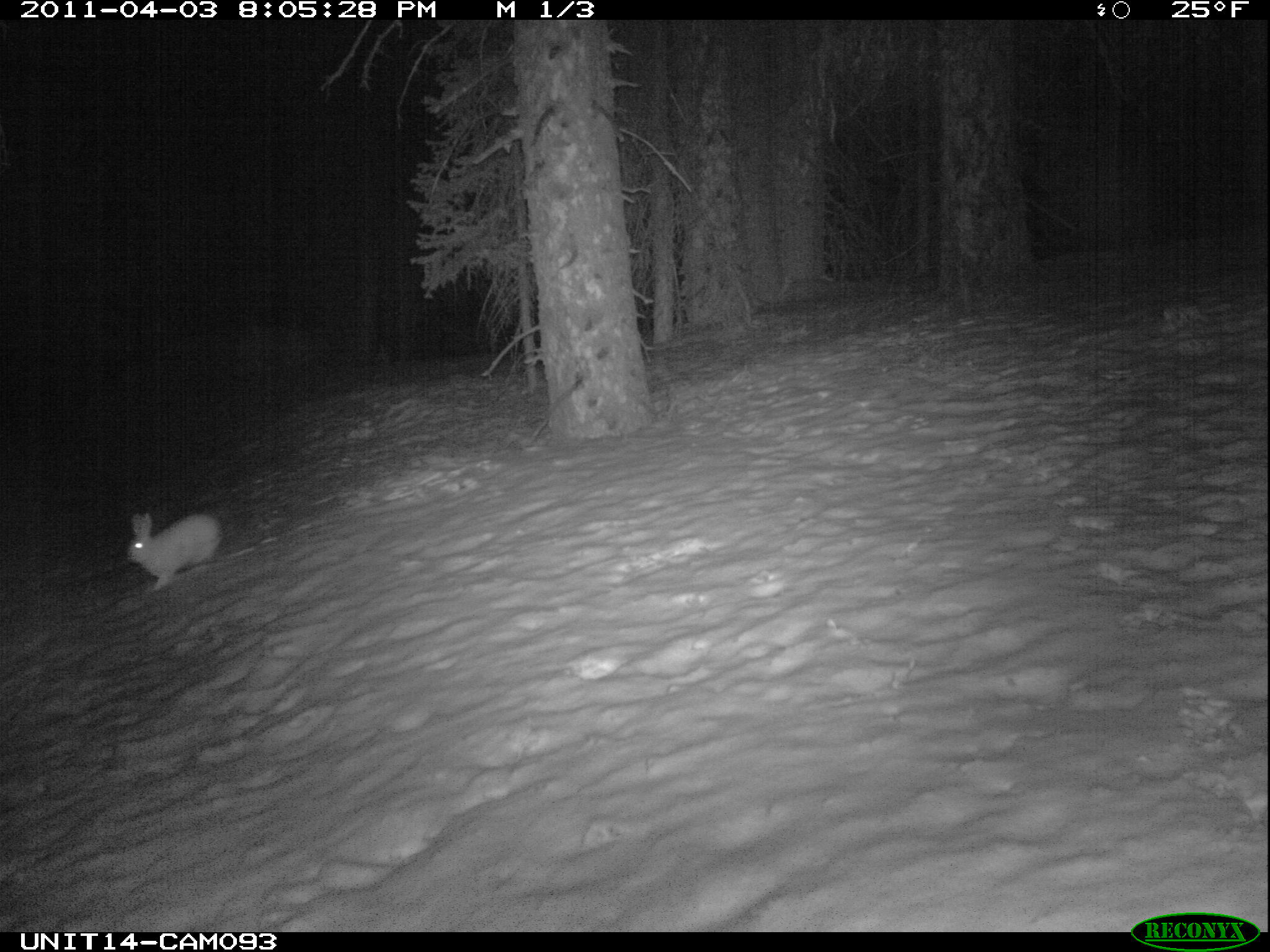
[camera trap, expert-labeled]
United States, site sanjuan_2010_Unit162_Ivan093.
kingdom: Animalia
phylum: Chordata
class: Mammalia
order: Lagomorpha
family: Leporidae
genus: Lepus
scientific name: Lepus americanus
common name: snowshoe hare